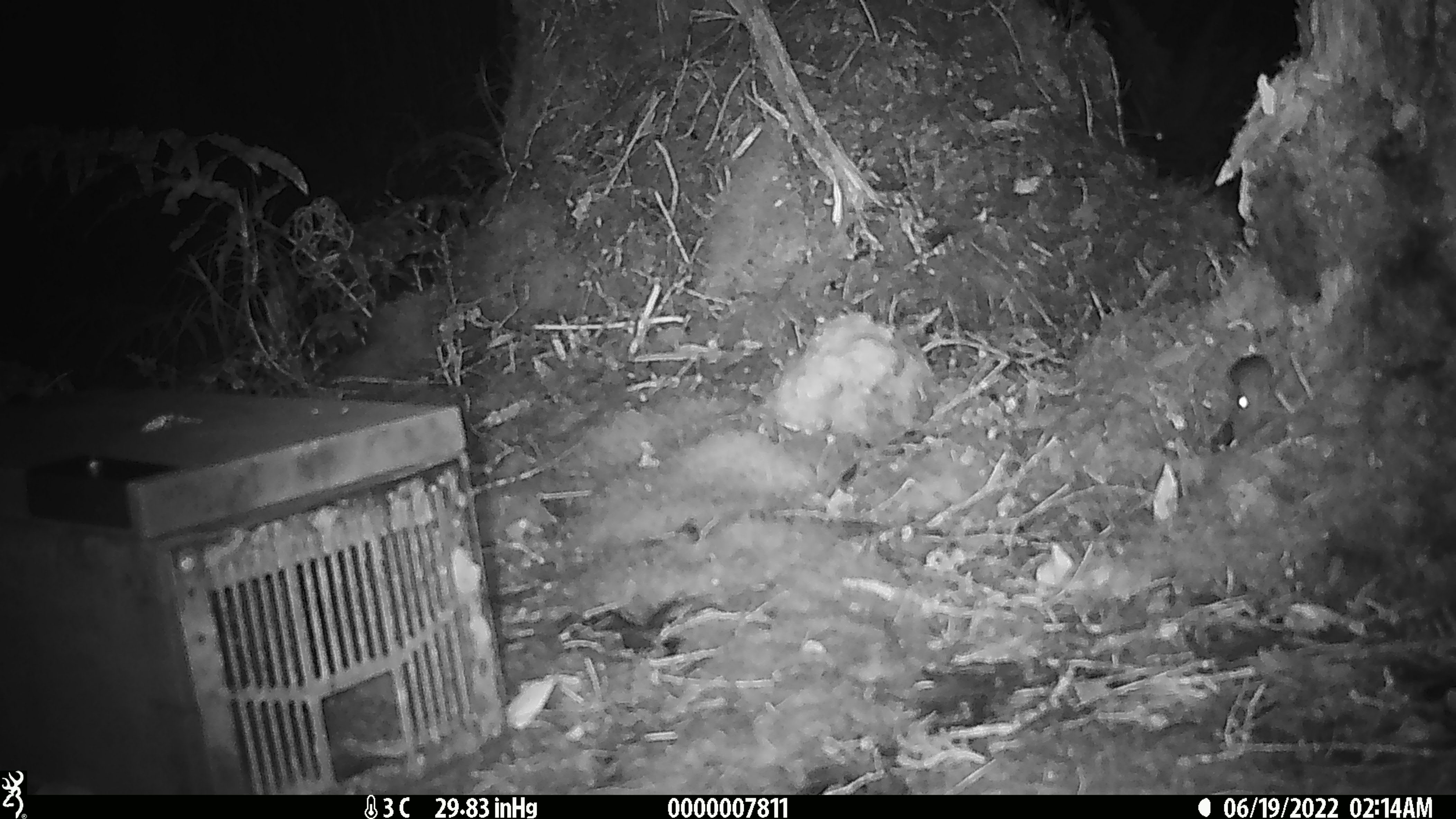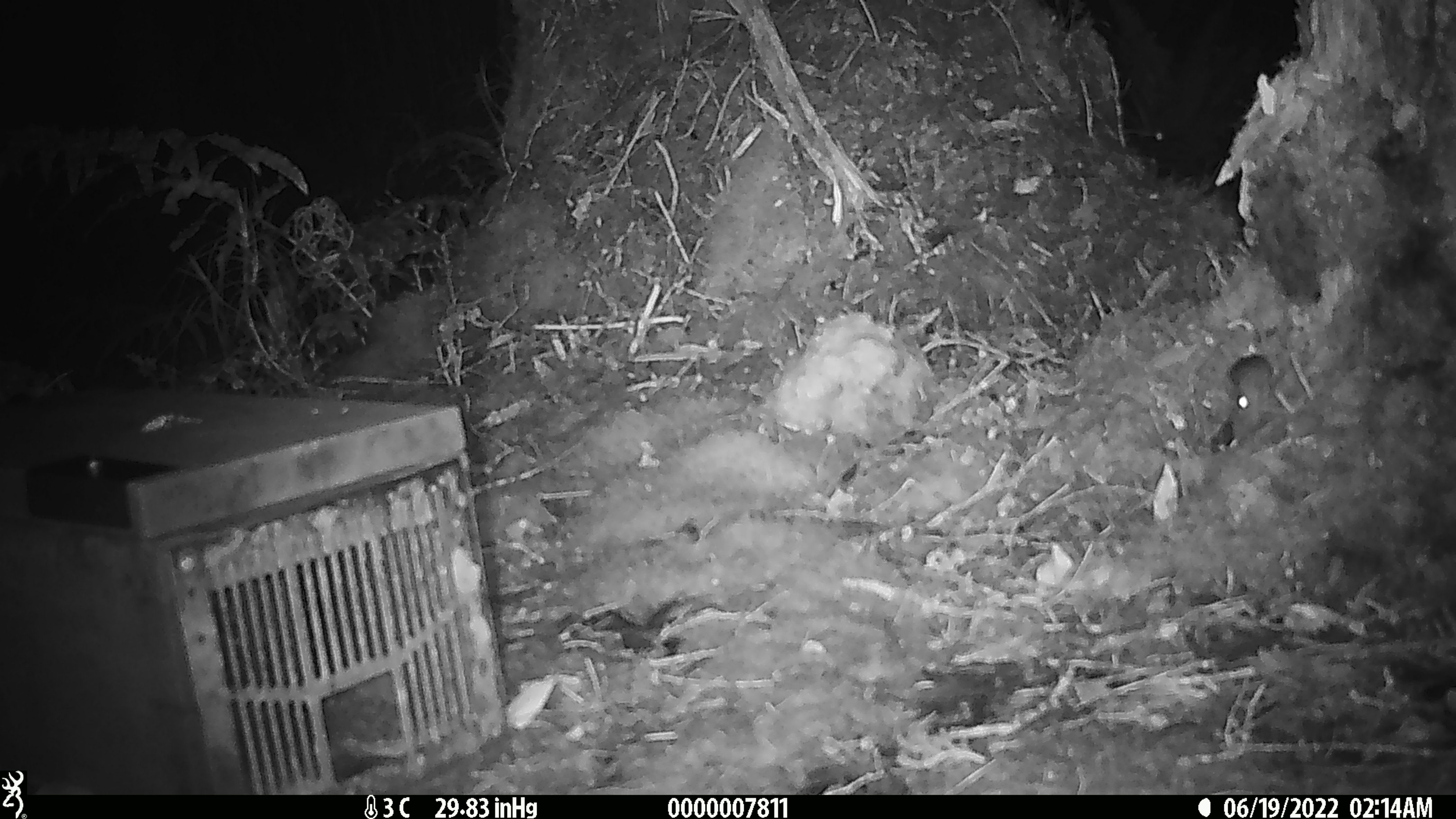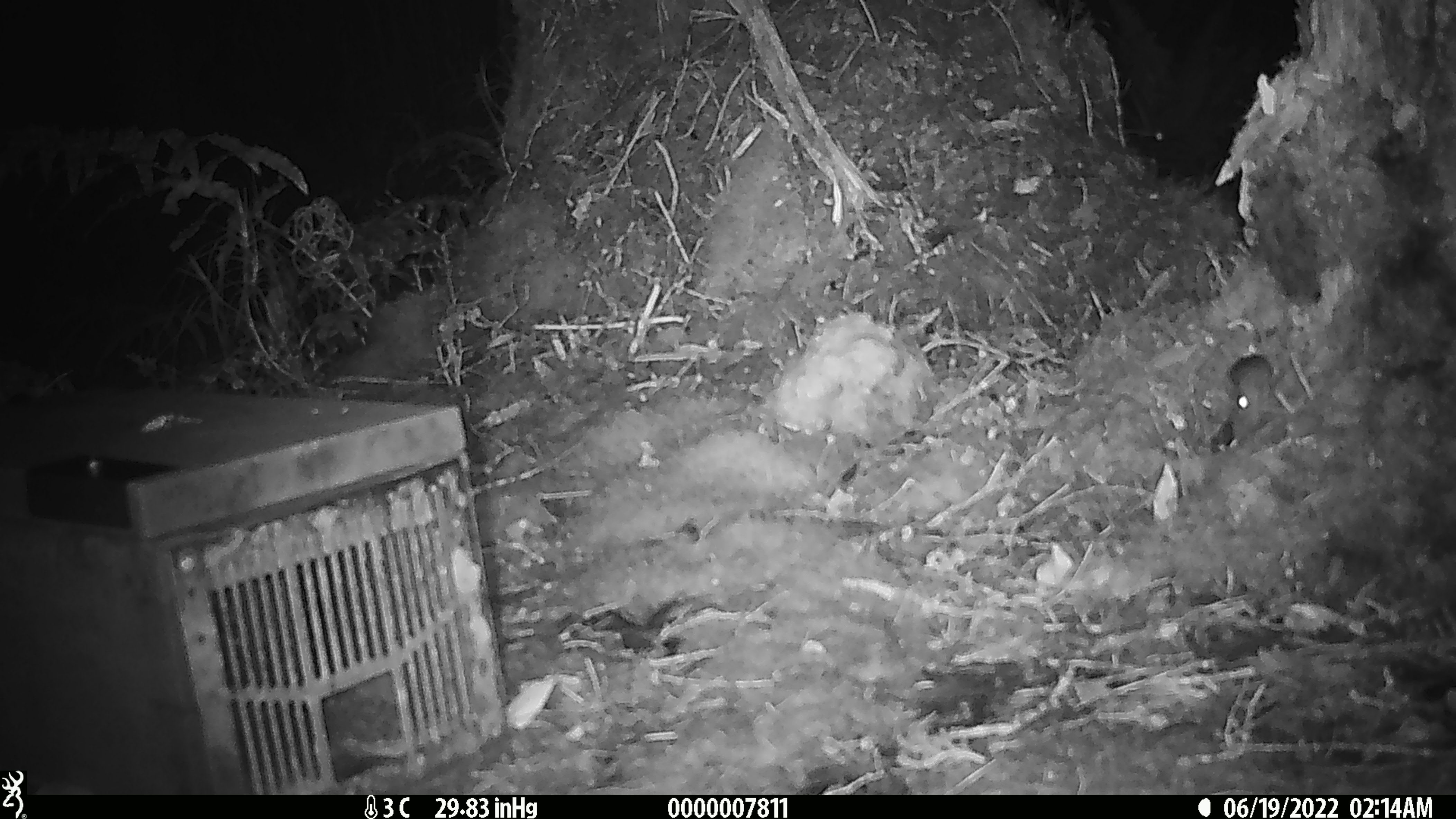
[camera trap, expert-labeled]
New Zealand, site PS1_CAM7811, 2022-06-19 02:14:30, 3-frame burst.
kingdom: Animalia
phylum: Chordata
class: Mammalia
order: Rodentia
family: Muridae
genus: Mus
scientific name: Mus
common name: mouse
Mouse (Mus).